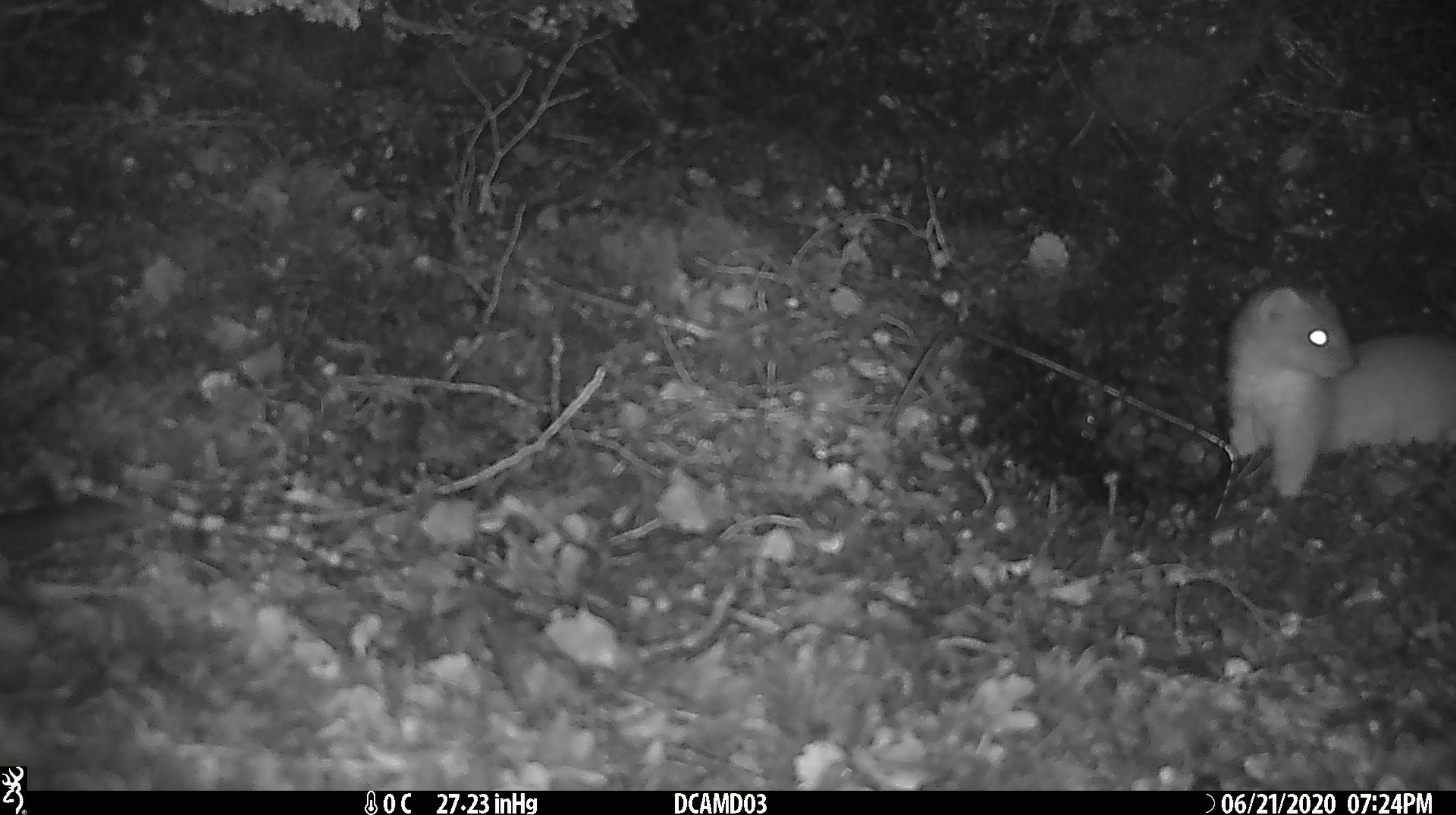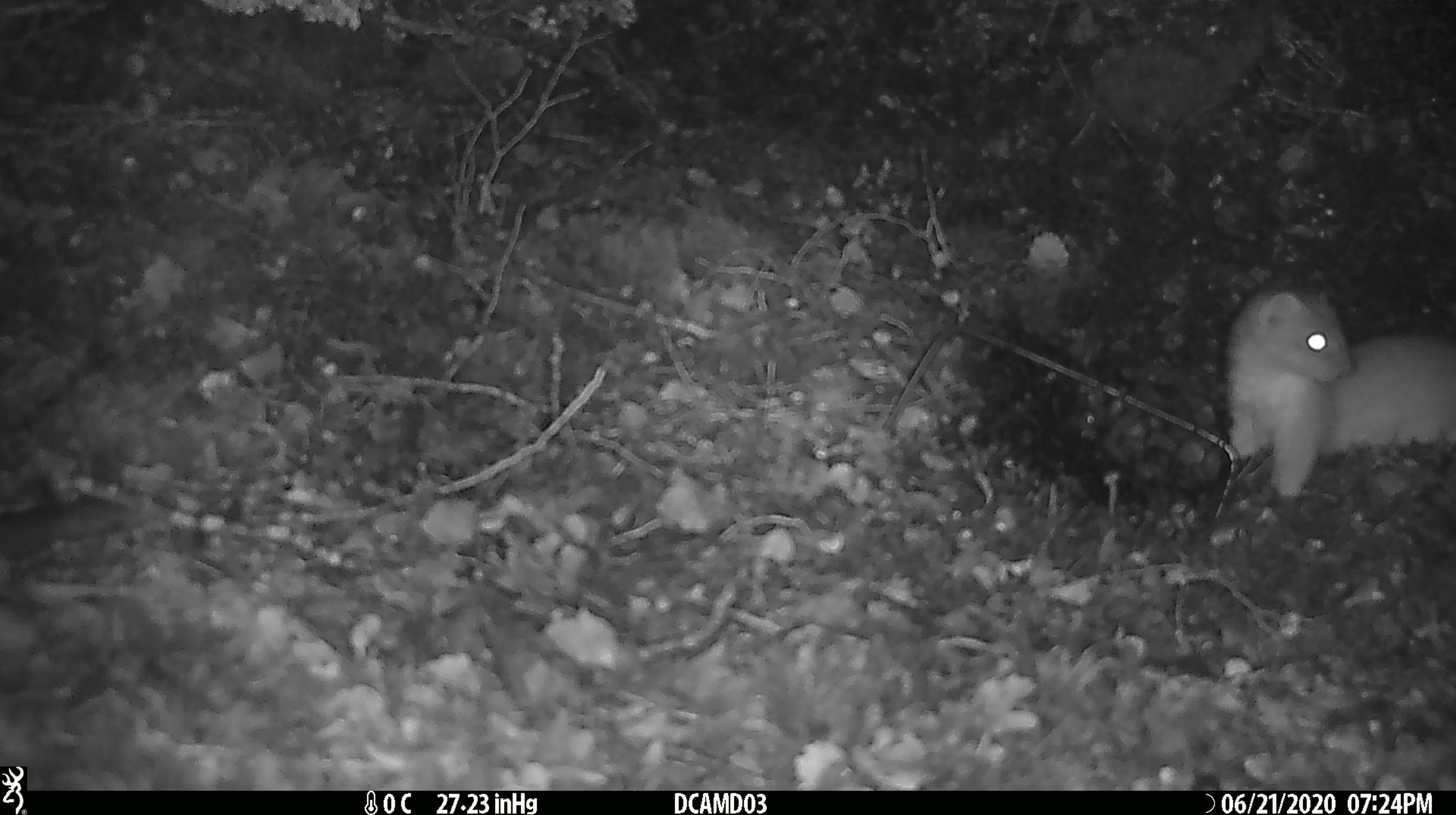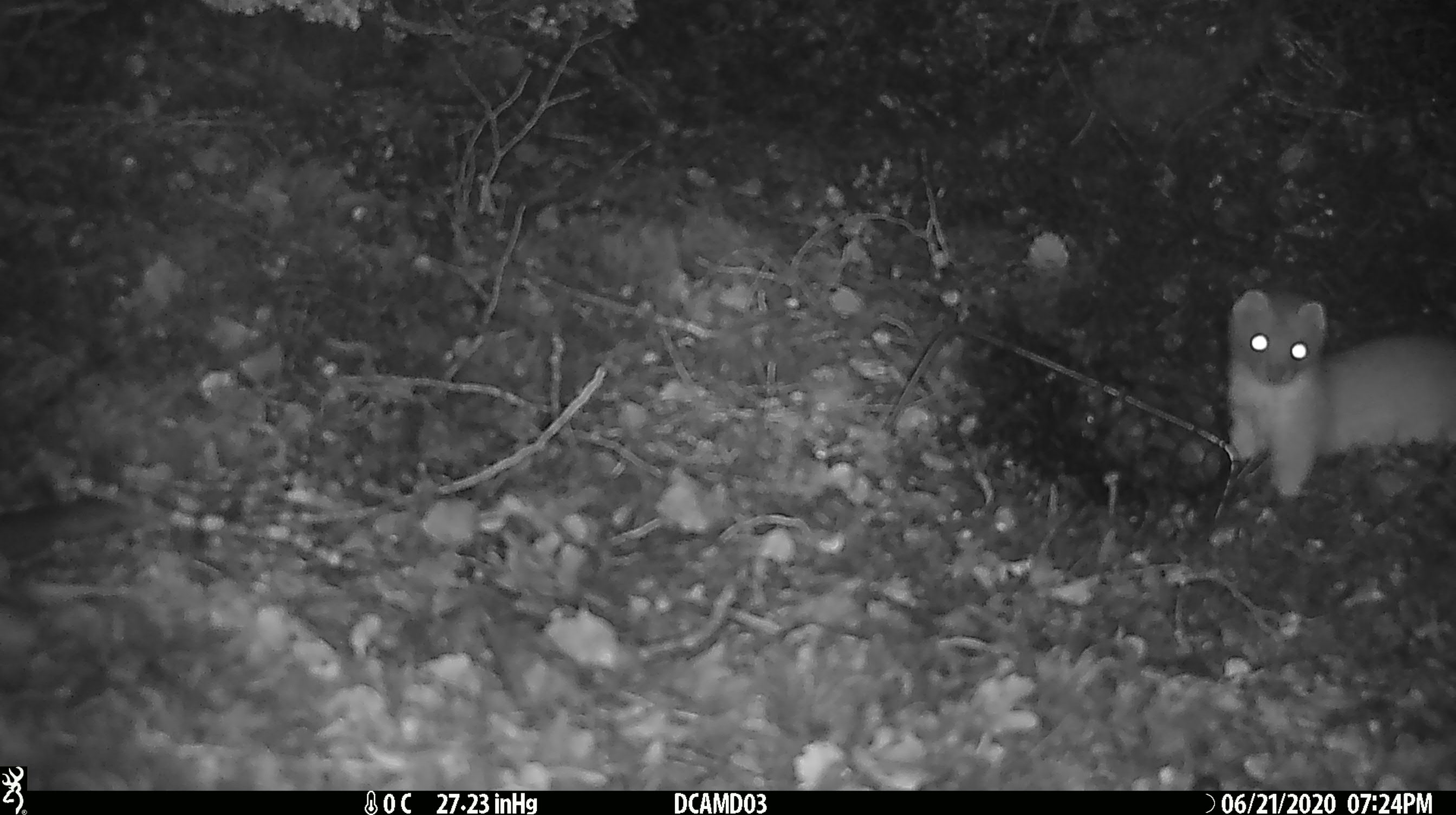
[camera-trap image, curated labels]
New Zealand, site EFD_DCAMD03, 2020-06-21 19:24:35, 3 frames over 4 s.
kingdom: Animalia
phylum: Chordata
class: Mammalia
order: Carnivora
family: Mustelidae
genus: Mustela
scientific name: Mustela erminea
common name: stoat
Stoat (Mustela erminea).